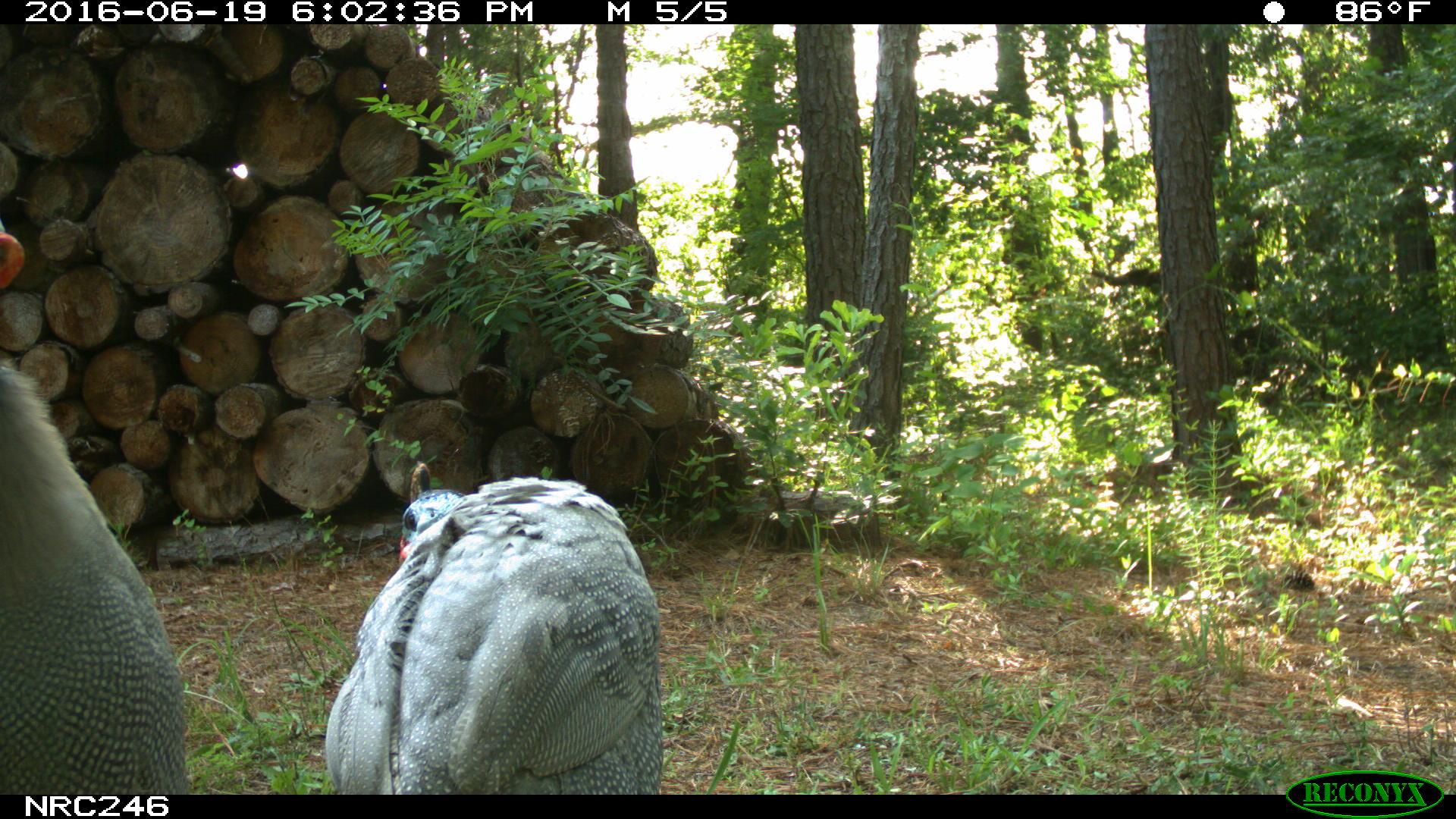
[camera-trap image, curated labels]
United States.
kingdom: Animalia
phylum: Chordata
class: Aves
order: Galliformes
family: Phasianidae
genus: Meleagris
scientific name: Meleagris gallopavo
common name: wild turkey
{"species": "Wild Turkey (Meleagris gallopavo)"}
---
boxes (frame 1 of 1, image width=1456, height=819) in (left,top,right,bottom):
Wild Turkey: (285,439,690,798); (4,350,214,792)